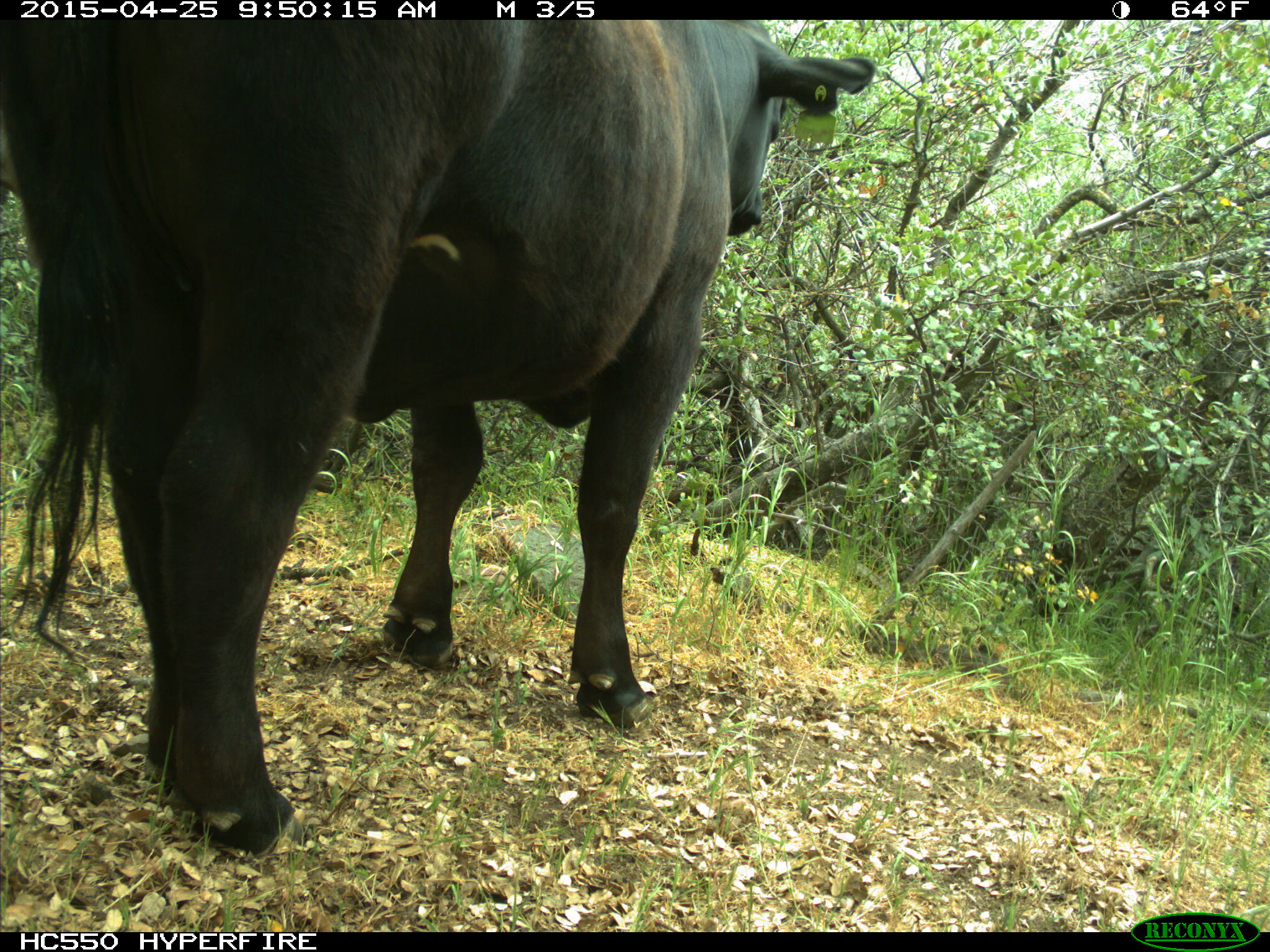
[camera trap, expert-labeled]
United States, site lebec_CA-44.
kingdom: Animalia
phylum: Chordata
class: Mammalia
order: Artiodactyla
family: Suidae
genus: Sus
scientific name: Sus scrofa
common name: wild boar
Sus scrofa (wild boar).